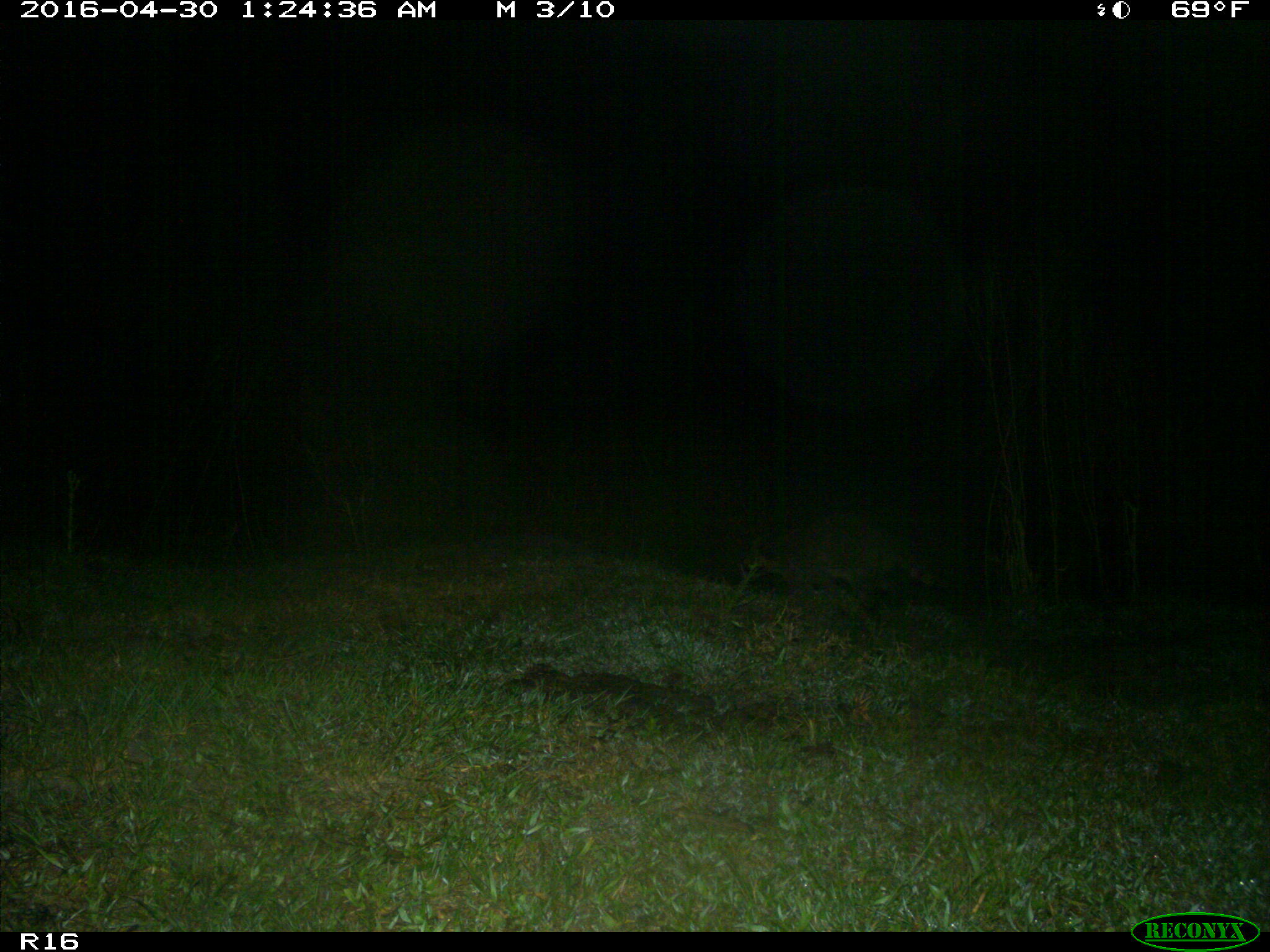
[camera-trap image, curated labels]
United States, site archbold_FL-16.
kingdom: Animalia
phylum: Chordata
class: Mammalia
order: Carnivora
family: Procyonidae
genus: Procyon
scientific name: Procyon lotor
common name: common raccoon